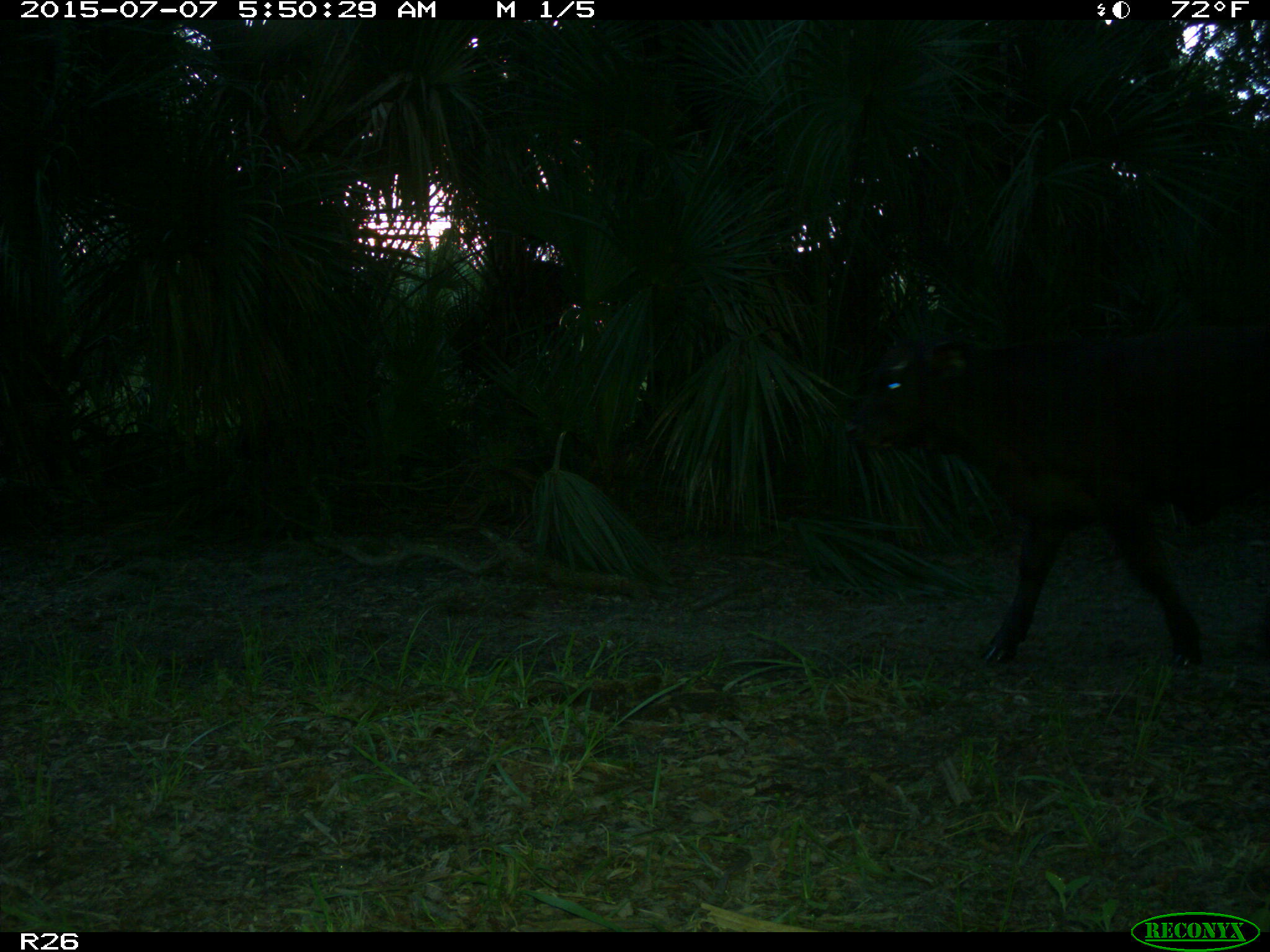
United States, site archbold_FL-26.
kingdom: Animalia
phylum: Chordata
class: Mammalia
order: Artiodactyla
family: Bovidae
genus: Bos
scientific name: Bos taurus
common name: domestic cow